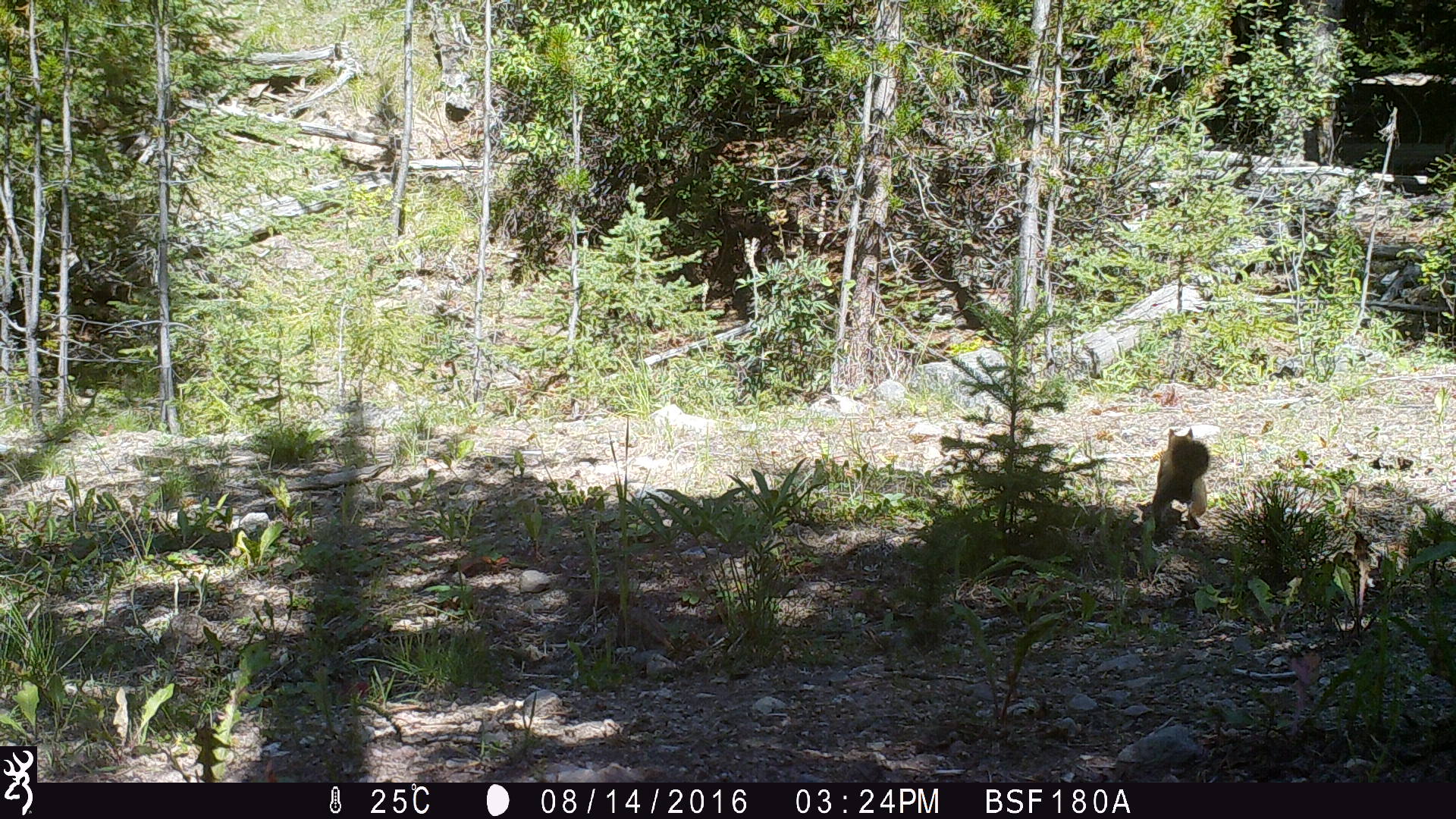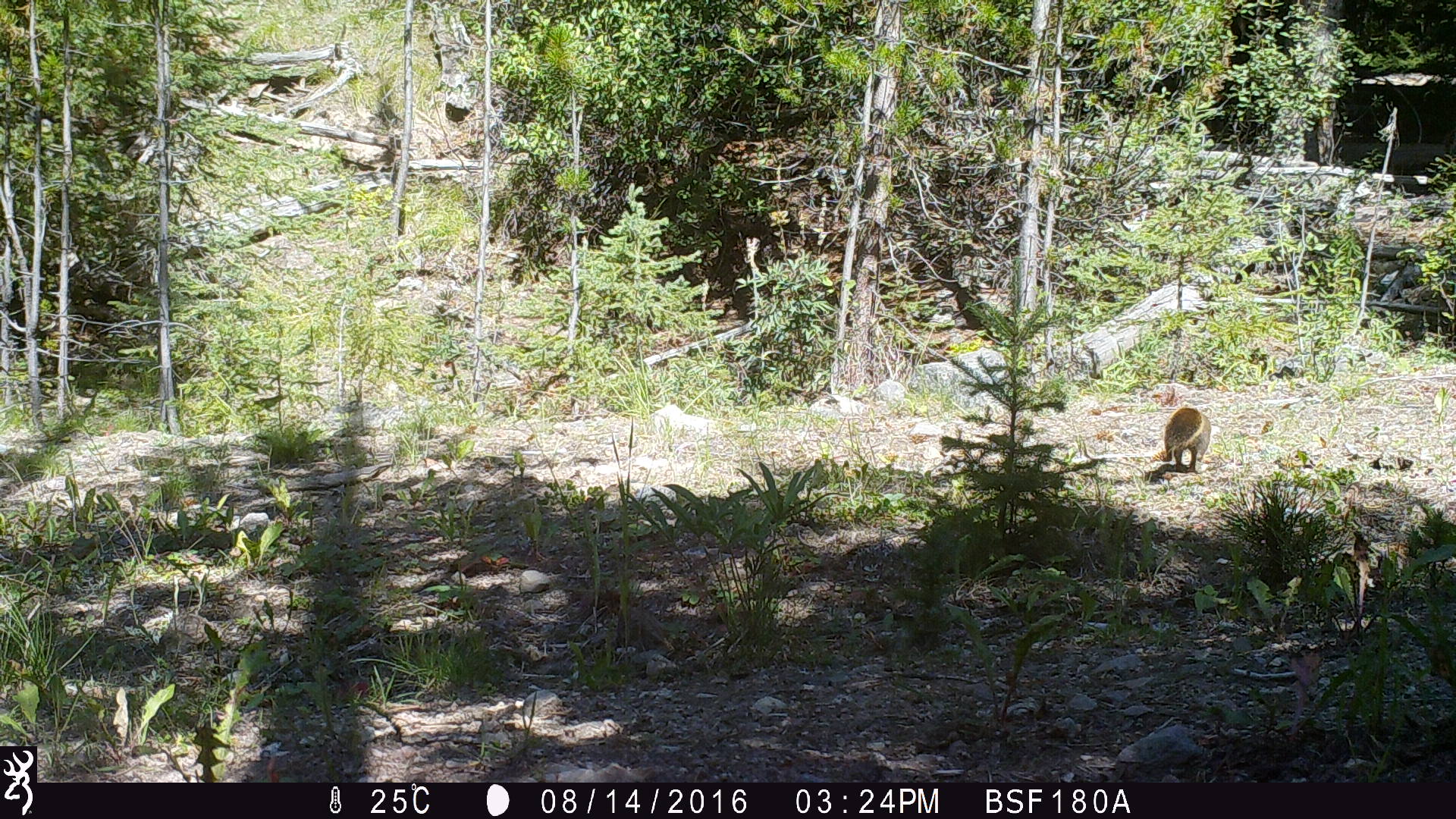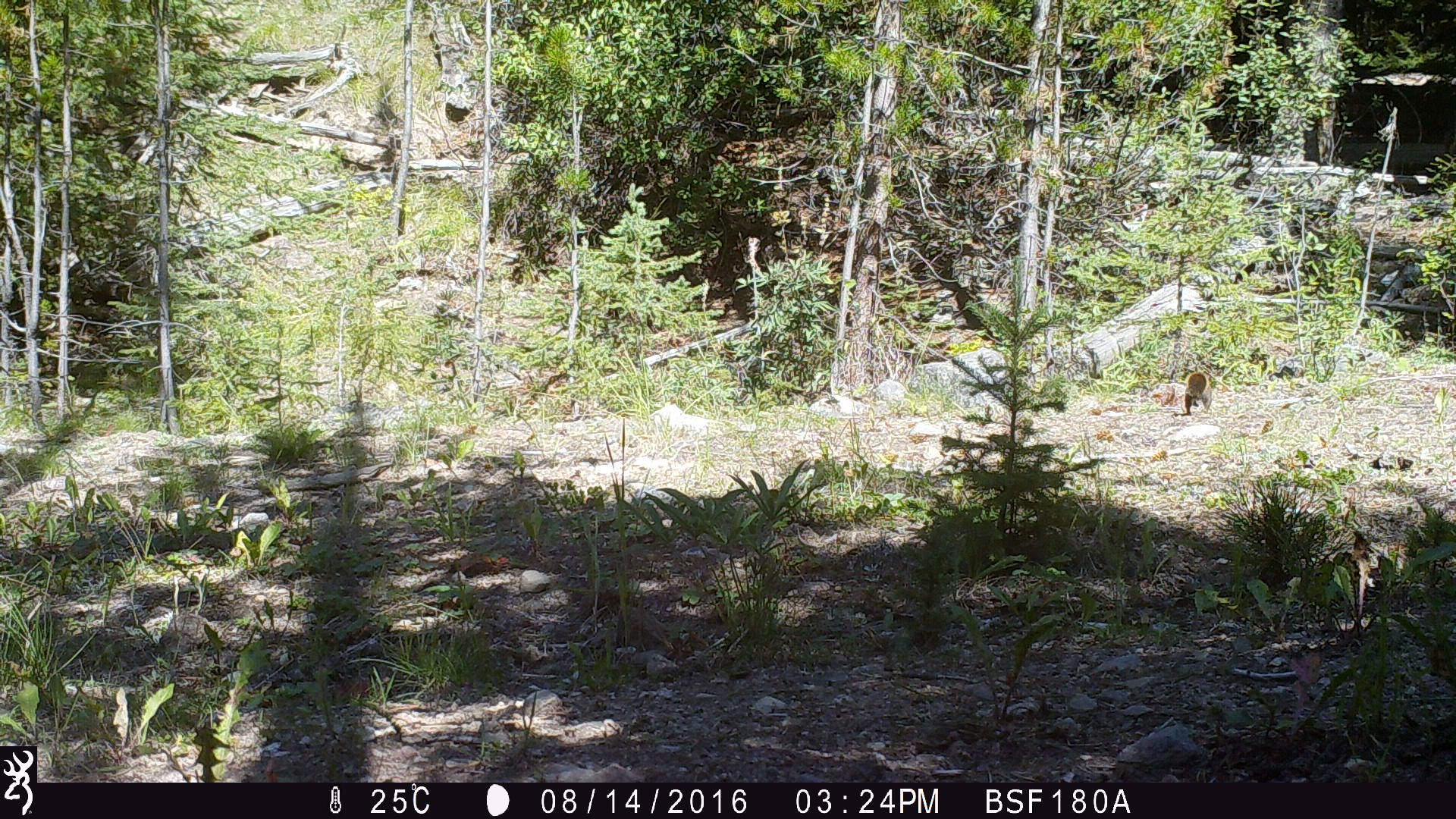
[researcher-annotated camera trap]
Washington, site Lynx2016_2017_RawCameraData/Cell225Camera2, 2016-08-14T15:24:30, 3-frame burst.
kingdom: Animalia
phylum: Chordata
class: Mammalia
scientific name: Mammalia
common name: small mammal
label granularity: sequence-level